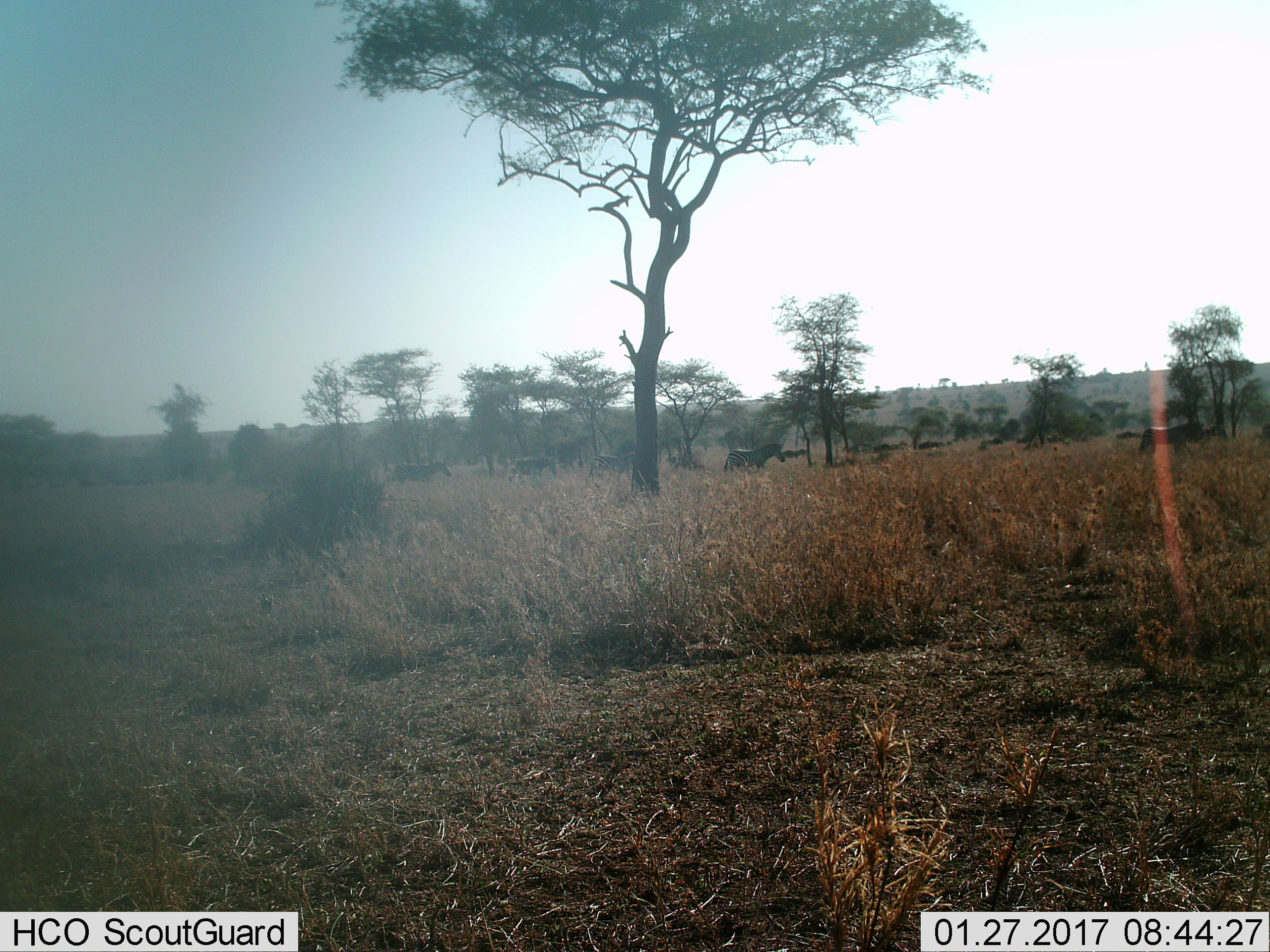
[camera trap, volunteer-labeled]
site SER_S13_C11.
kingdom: Animalia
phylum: Chordata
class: Mammalia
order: Perissodactyla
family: Equidae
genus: Equus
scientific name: Equus quagga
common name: plains zebra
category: zebraplains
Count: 11-50.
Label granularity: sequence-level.